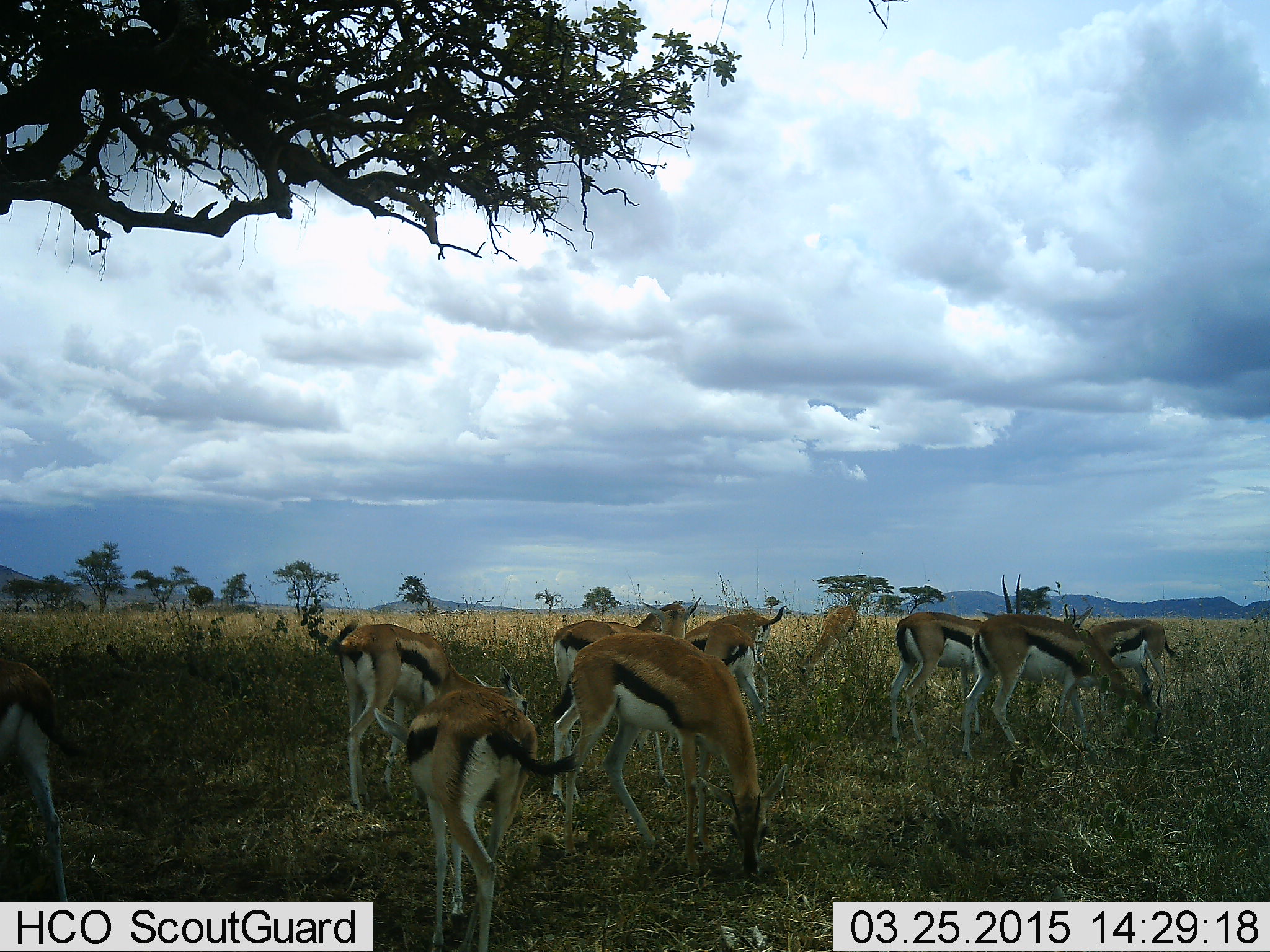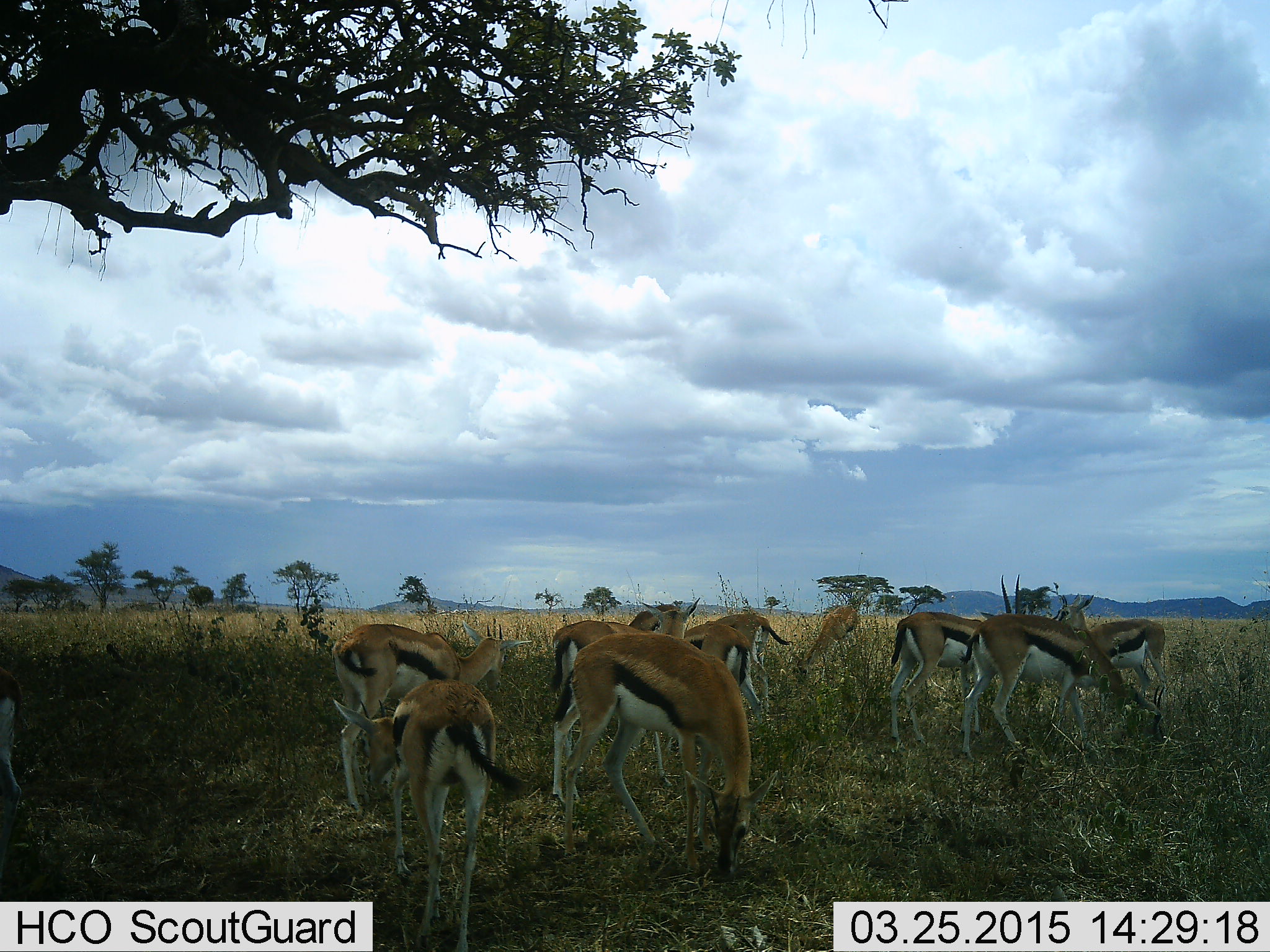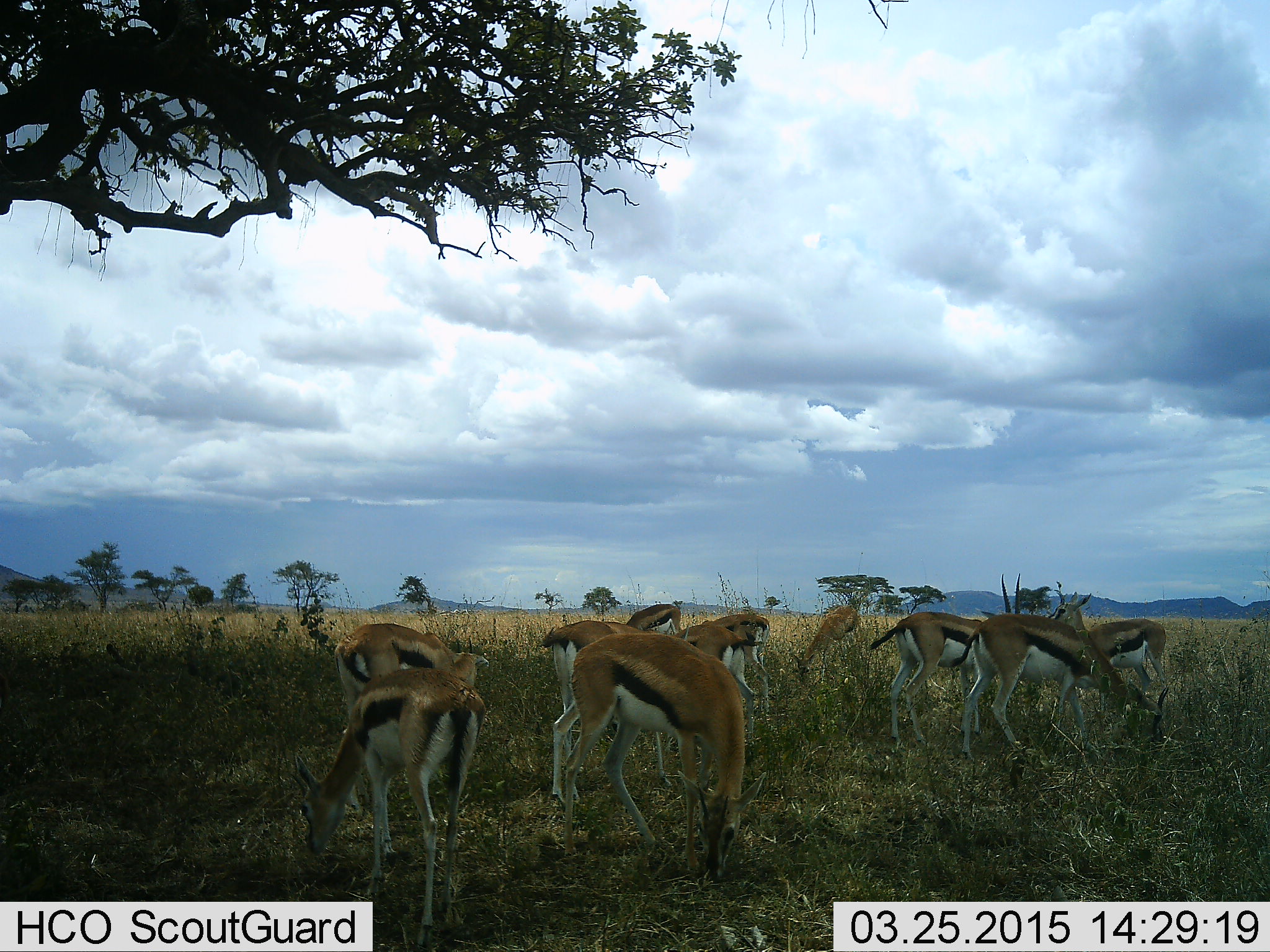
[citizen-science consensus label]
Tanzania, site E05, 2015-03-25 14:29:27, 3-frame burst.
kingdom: Animalia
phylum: Chordata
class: Mammalia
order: Artiodactyla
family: Bovidae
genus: Eudorcas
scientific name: Eudorcas thomsonii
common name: thomson's gazelle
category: gazellethomsons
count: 11-50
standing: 40%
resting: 0%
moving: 10%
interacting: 0%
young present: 0%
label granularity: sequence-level